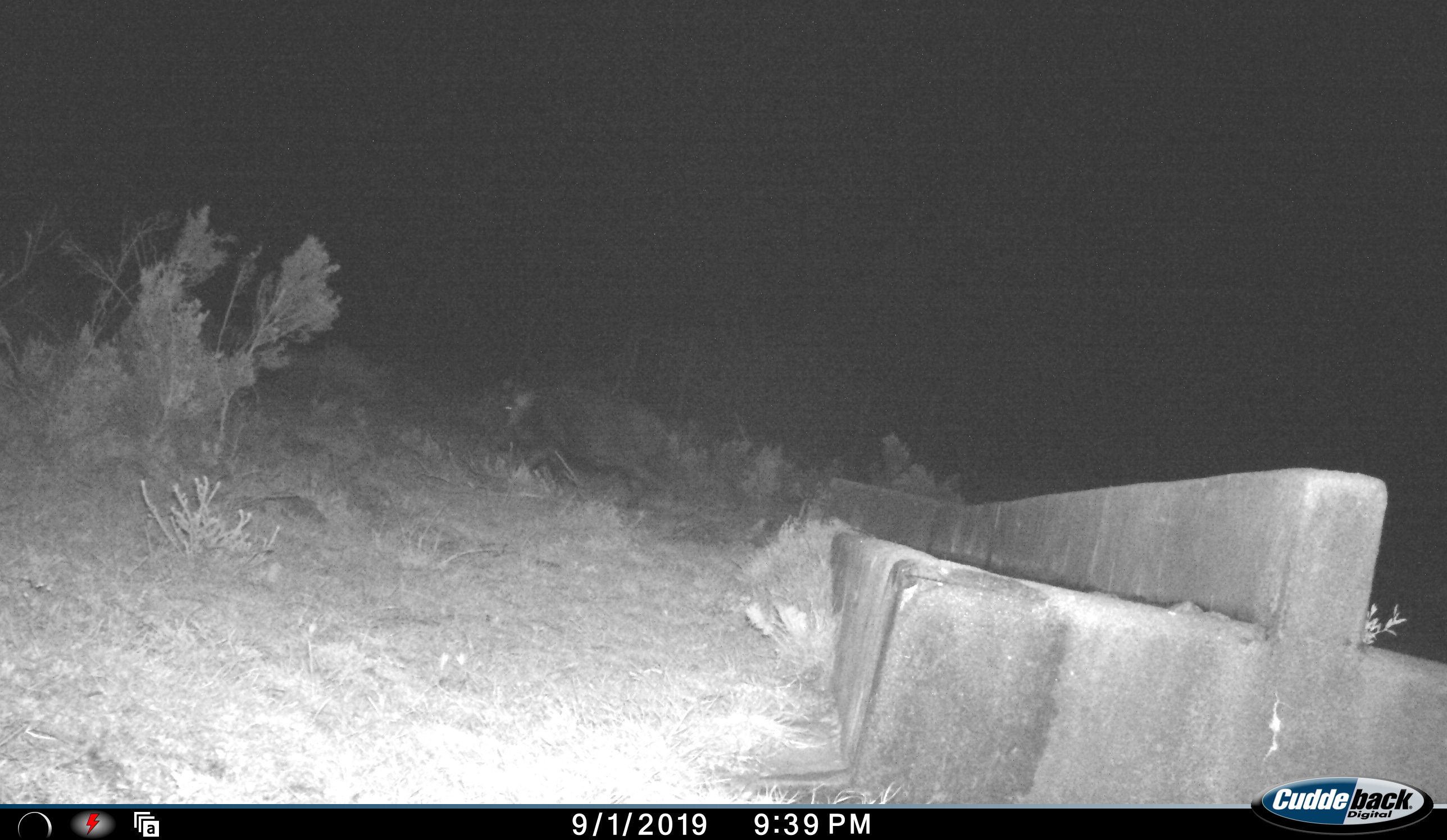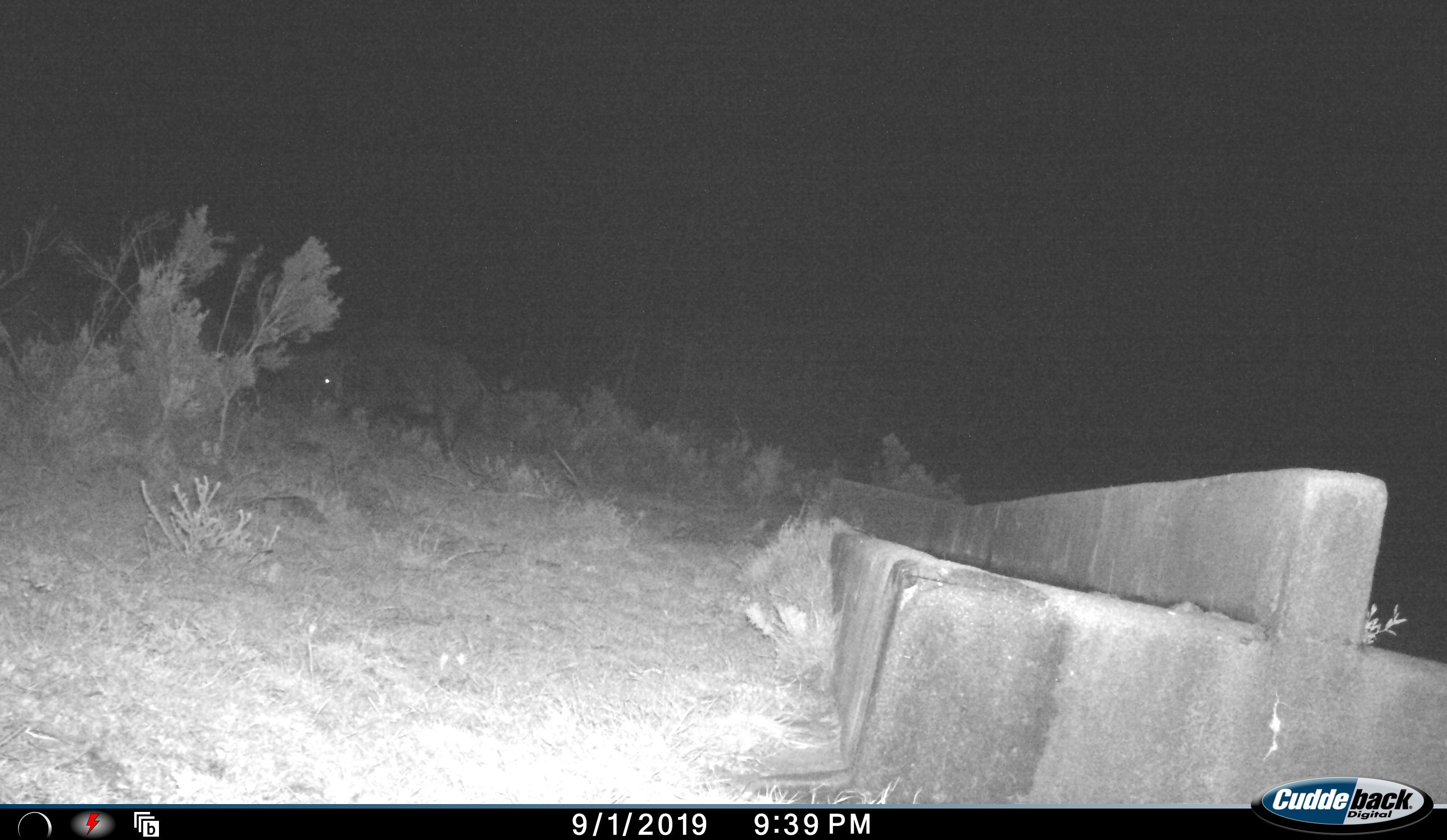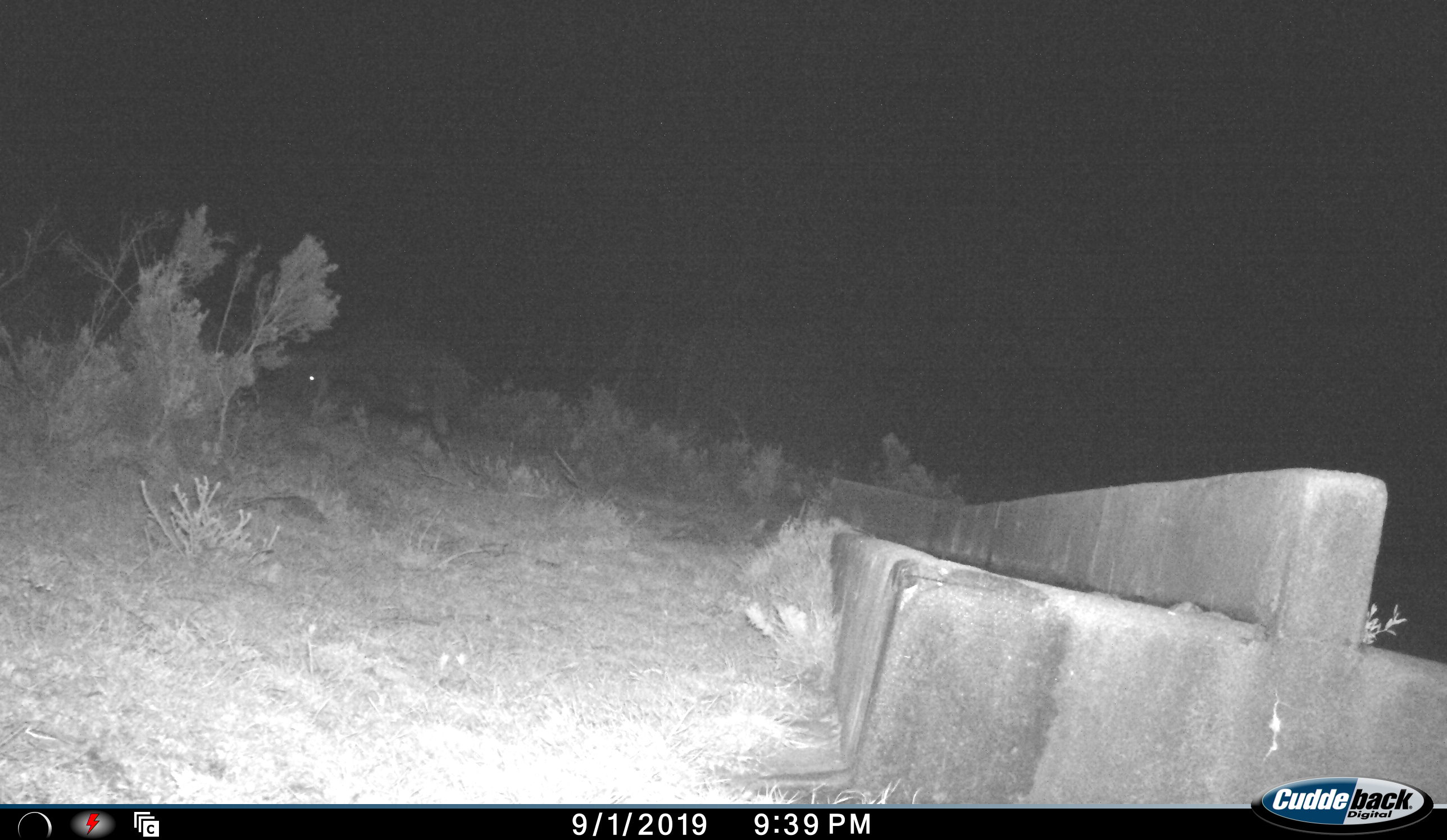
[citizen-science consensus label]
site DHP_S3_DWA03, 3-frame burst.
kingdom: Animalia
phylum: Chordata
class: Mammalia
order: Artiodactyla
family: Suidae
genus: Potamochoerus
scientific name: Potamochoerus larvatus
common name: bushpig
Bushpig (Potamochoerus larvatus), count 1. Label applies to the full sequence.